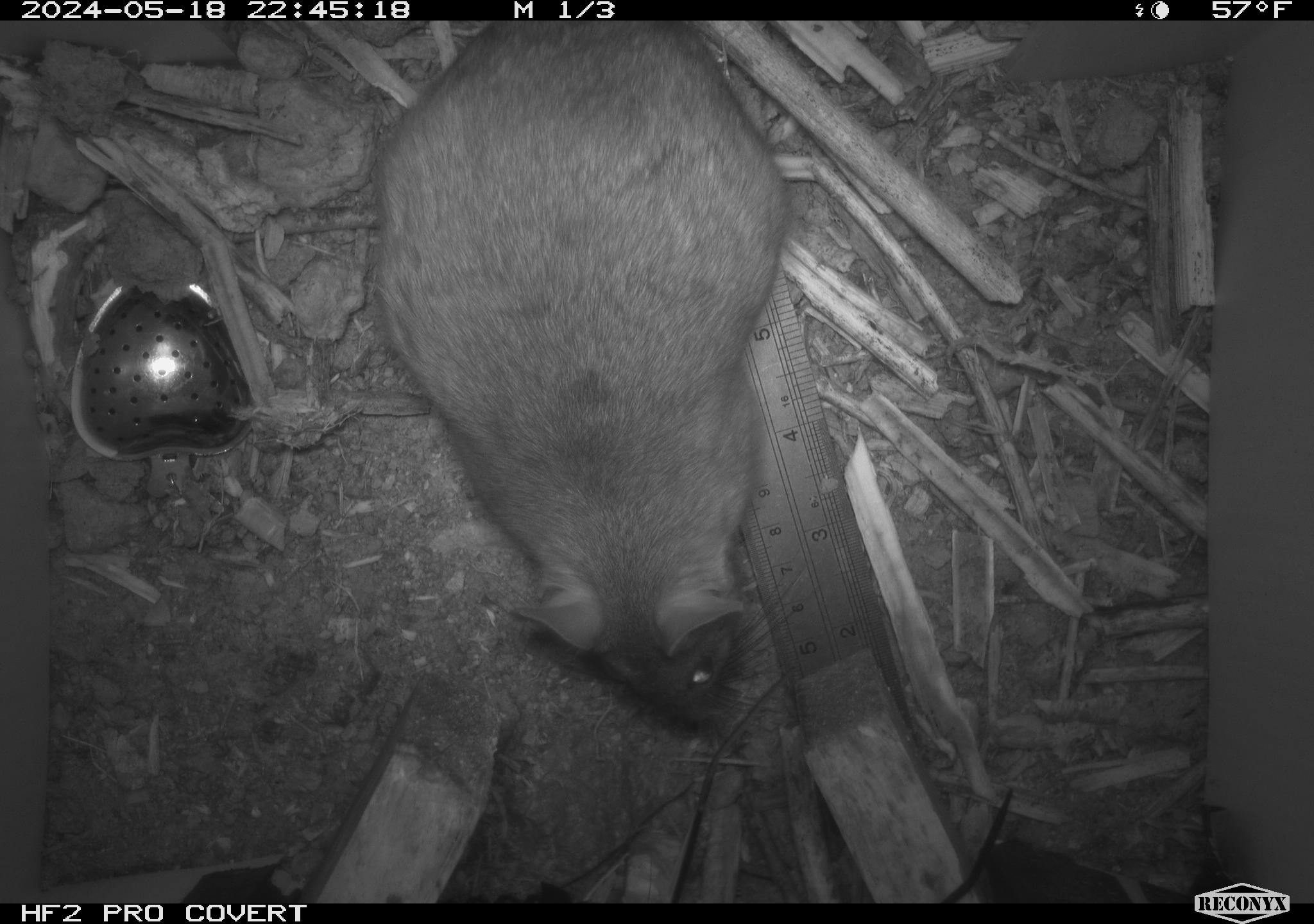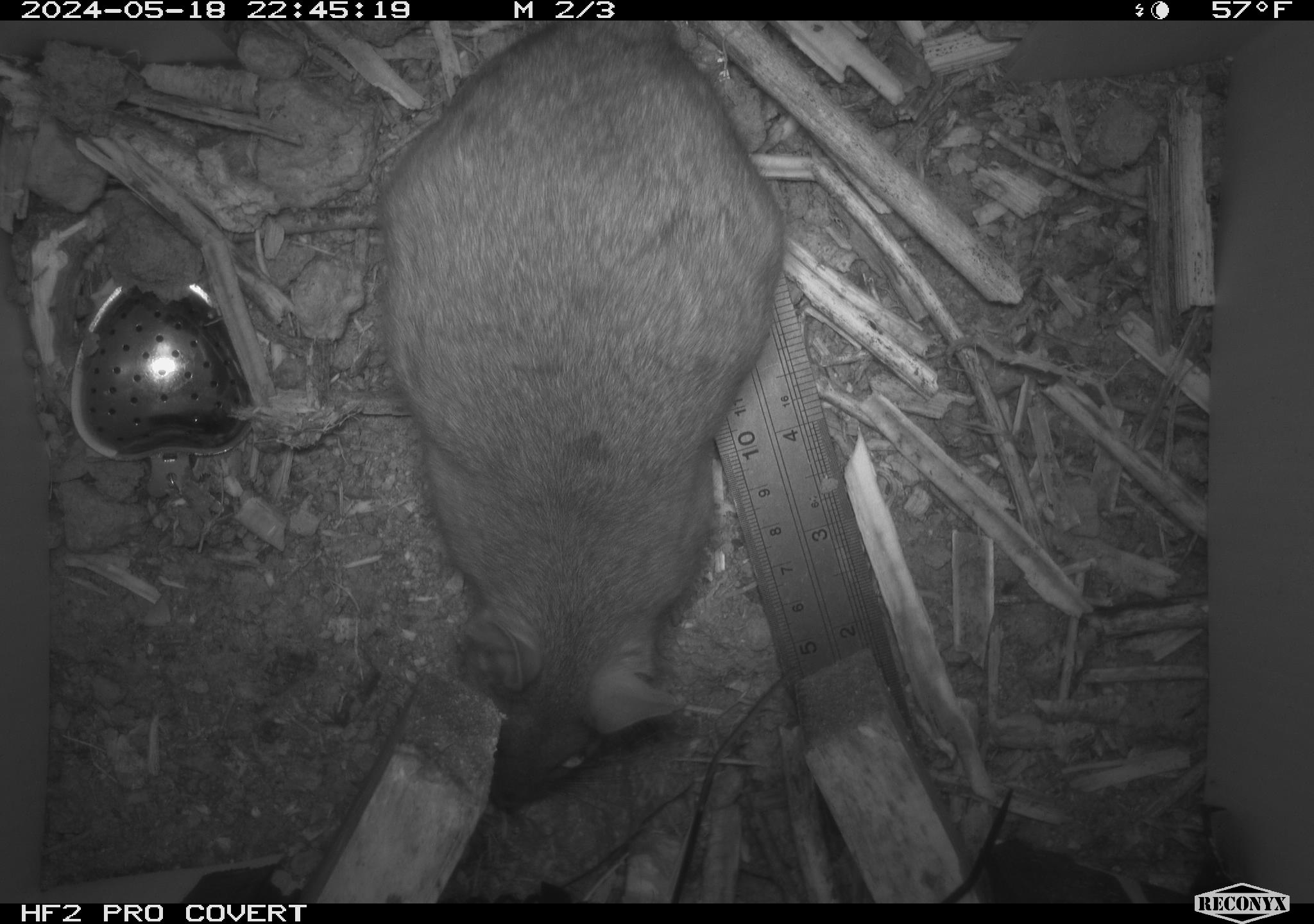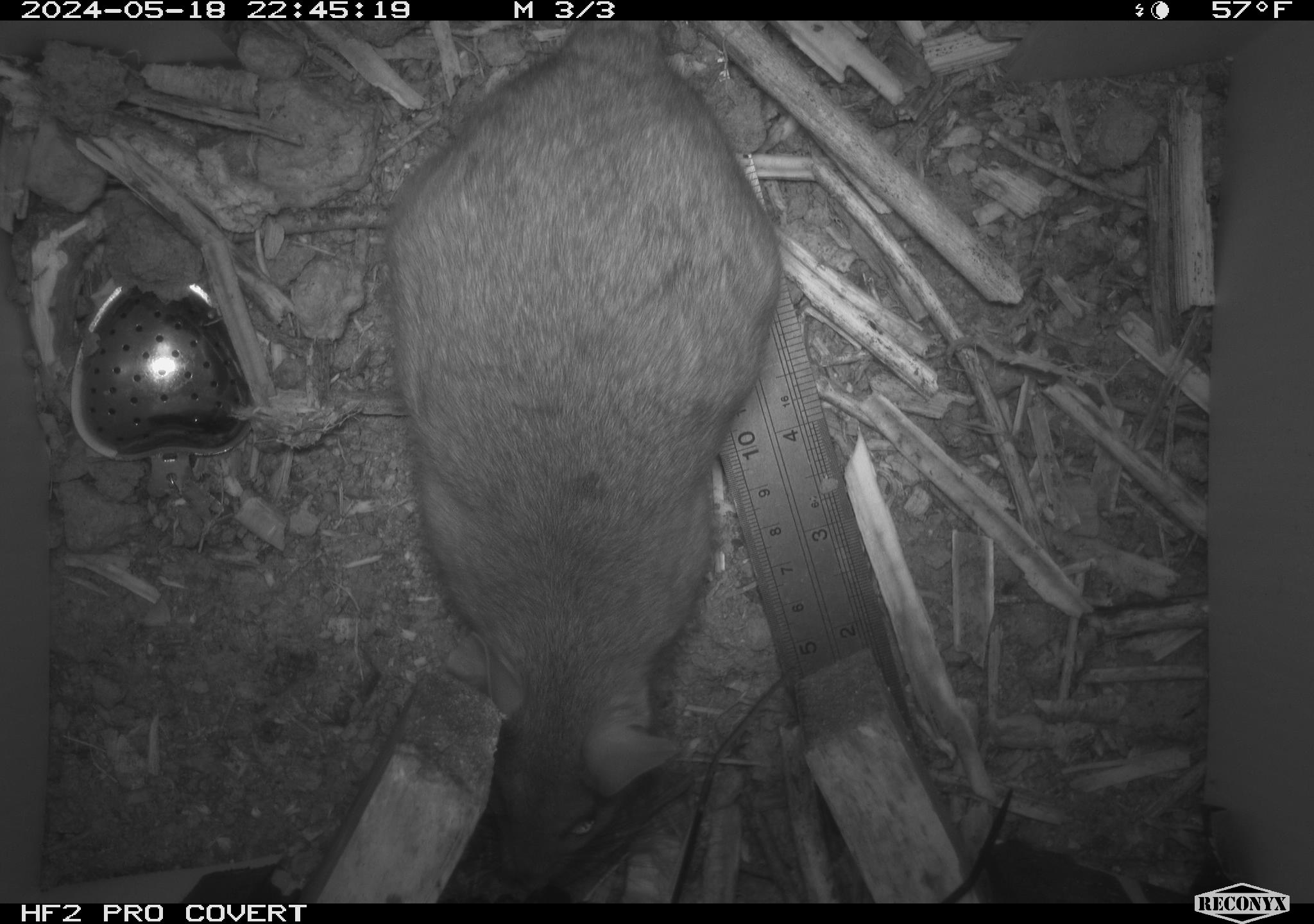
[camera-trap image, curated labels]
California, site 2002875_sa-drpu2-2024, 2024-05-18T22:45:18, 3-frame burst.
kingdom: Animalia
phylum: Chordata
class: Mammalia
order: Rodentia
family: Cricetidae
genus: Neotoma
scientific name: Neotoma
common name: pack rat or woodrat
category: neotoma species